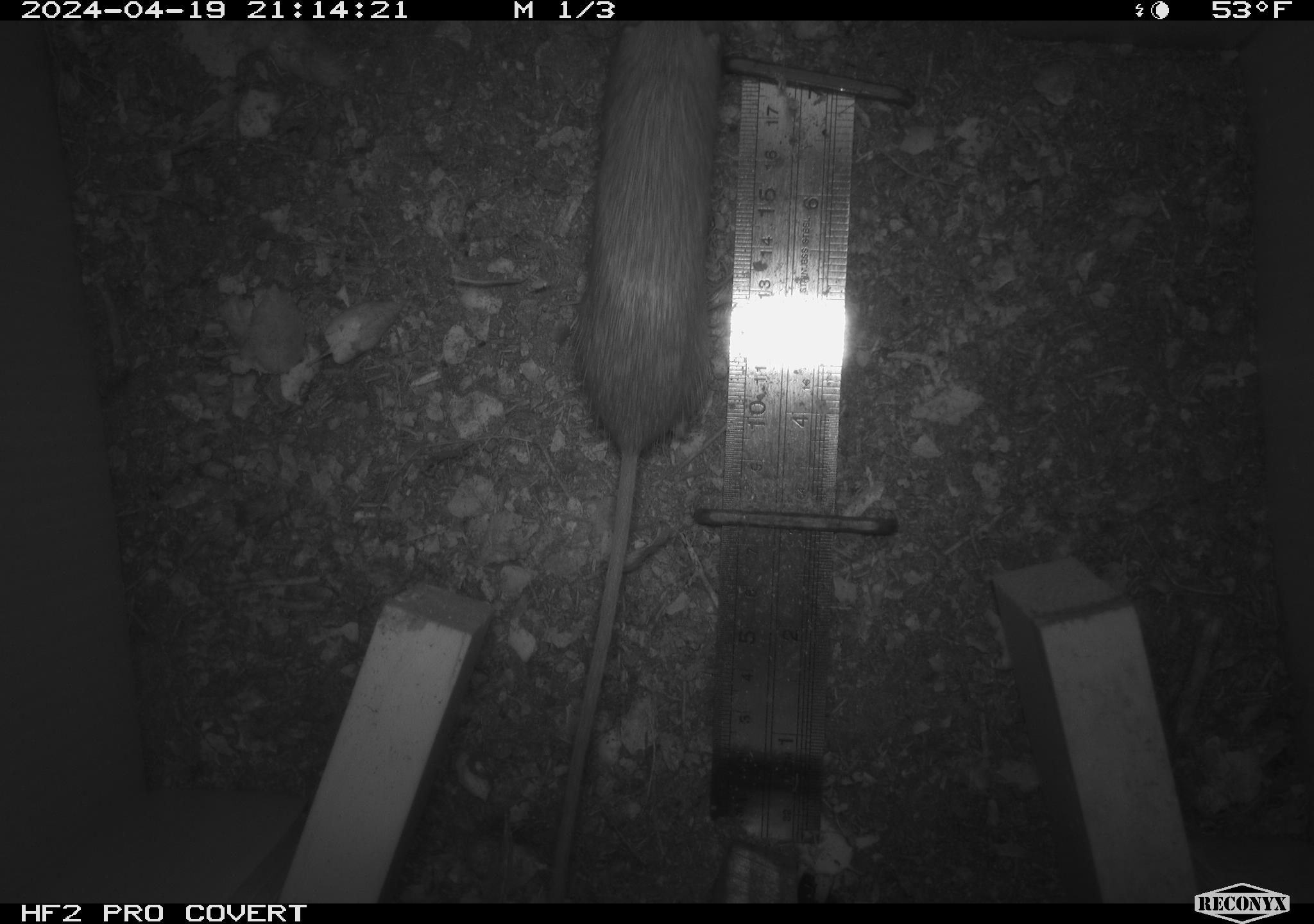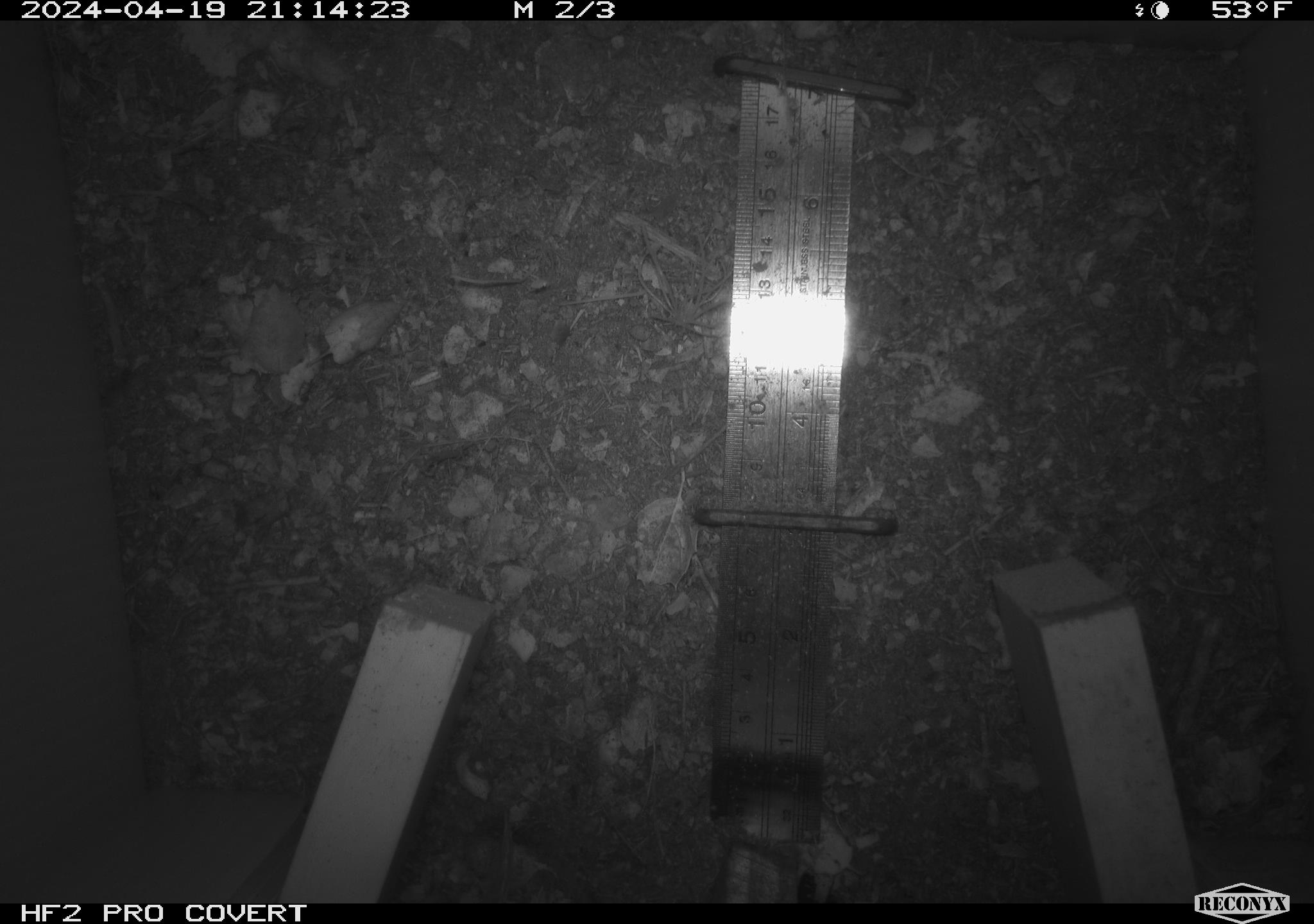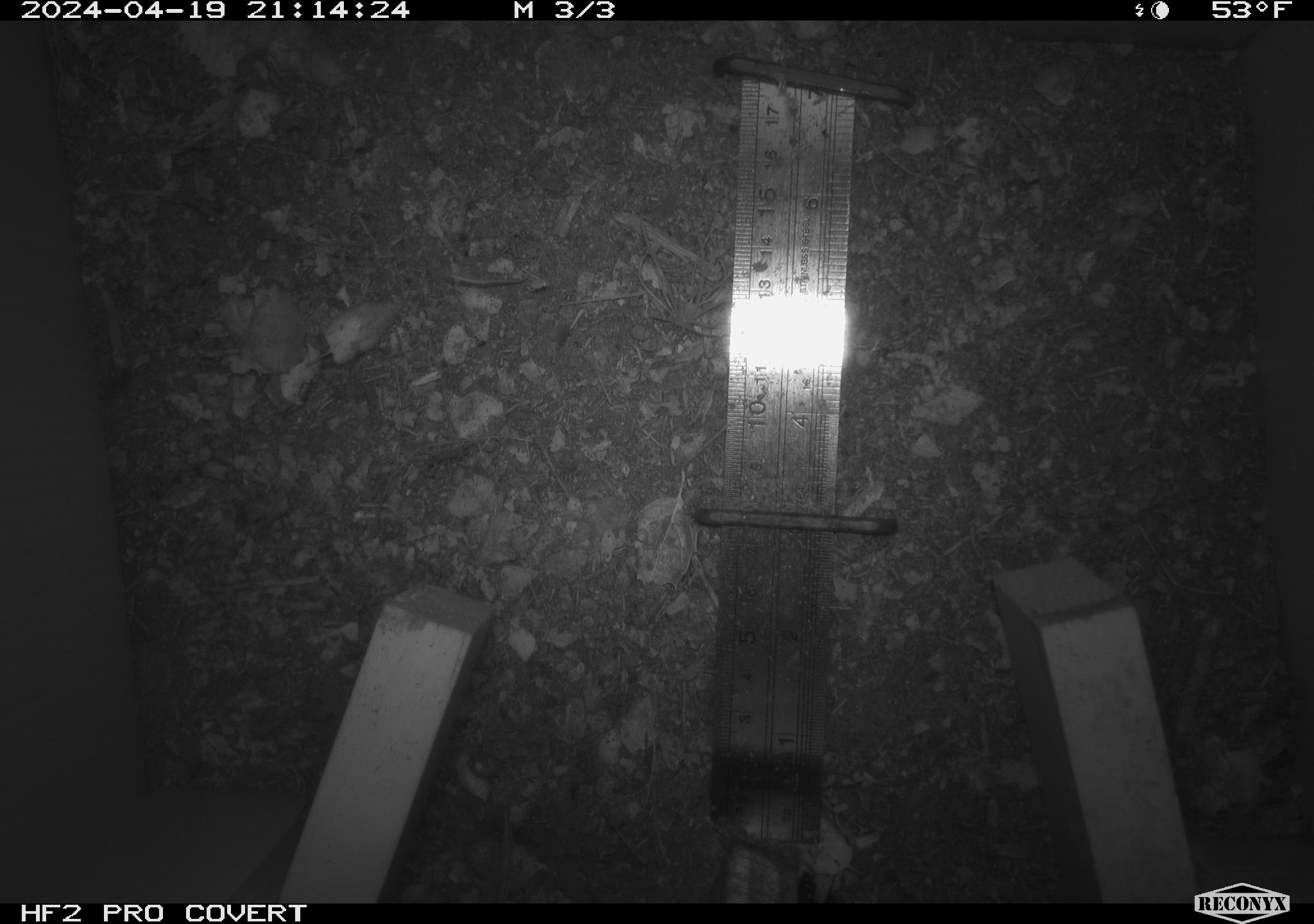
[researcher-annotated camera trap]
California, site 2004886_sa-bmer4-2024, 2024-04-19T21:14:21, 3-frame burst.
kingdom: Animalia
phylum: Chordata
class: Mammalia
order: Rodentia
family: Heteromyidae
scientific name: Heteromyidae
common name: kangaroo rats and pocket mice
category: heteromyidae family